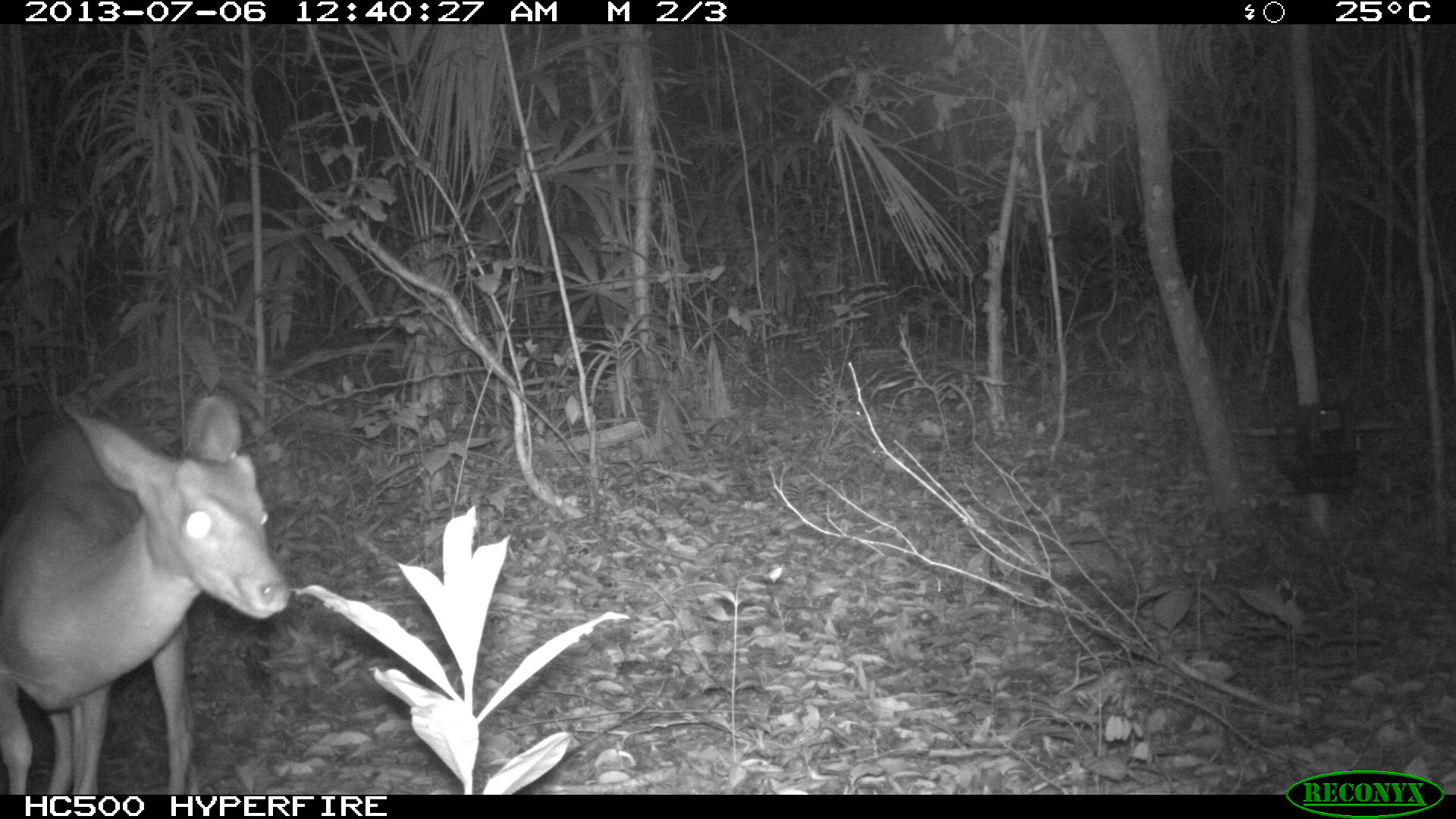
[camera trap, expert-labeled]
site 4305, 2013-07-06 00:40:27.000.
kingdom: Animalia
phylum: Chordata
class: Mammalia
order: Artiodactyla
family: Cervidae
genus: Mazama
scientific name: Mazama temama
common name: central american red brocket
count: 1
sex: female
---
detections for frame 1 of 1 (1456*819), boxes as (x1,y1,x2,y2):
mazama temama: (3,391,288,793)